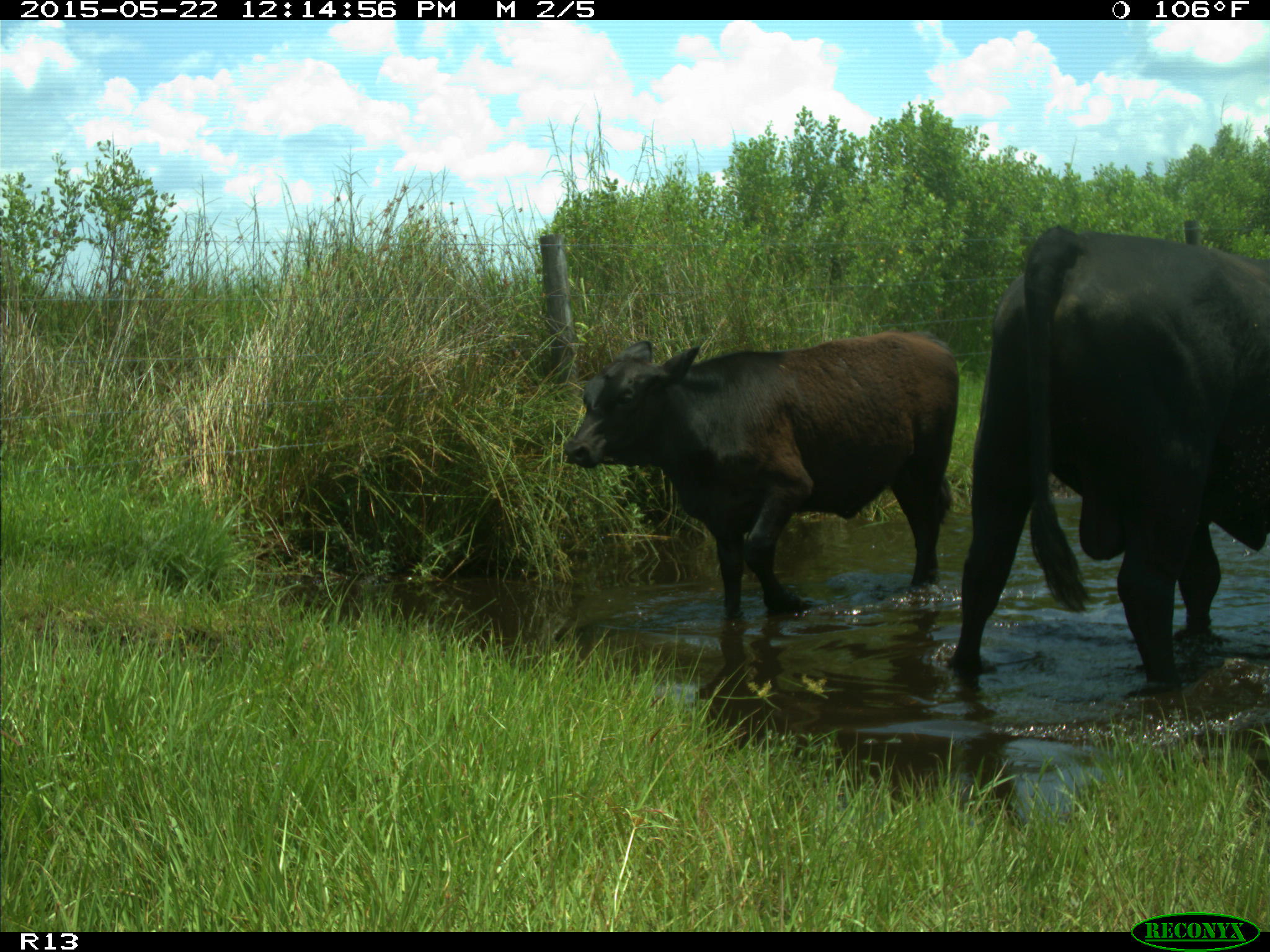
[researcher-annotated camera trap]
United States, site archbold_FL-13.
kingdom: Animalia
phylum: Chordata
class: Mammalia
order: Artiodactyla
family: Bovidae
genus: Bos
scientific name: Bos taurus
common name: domestic cow